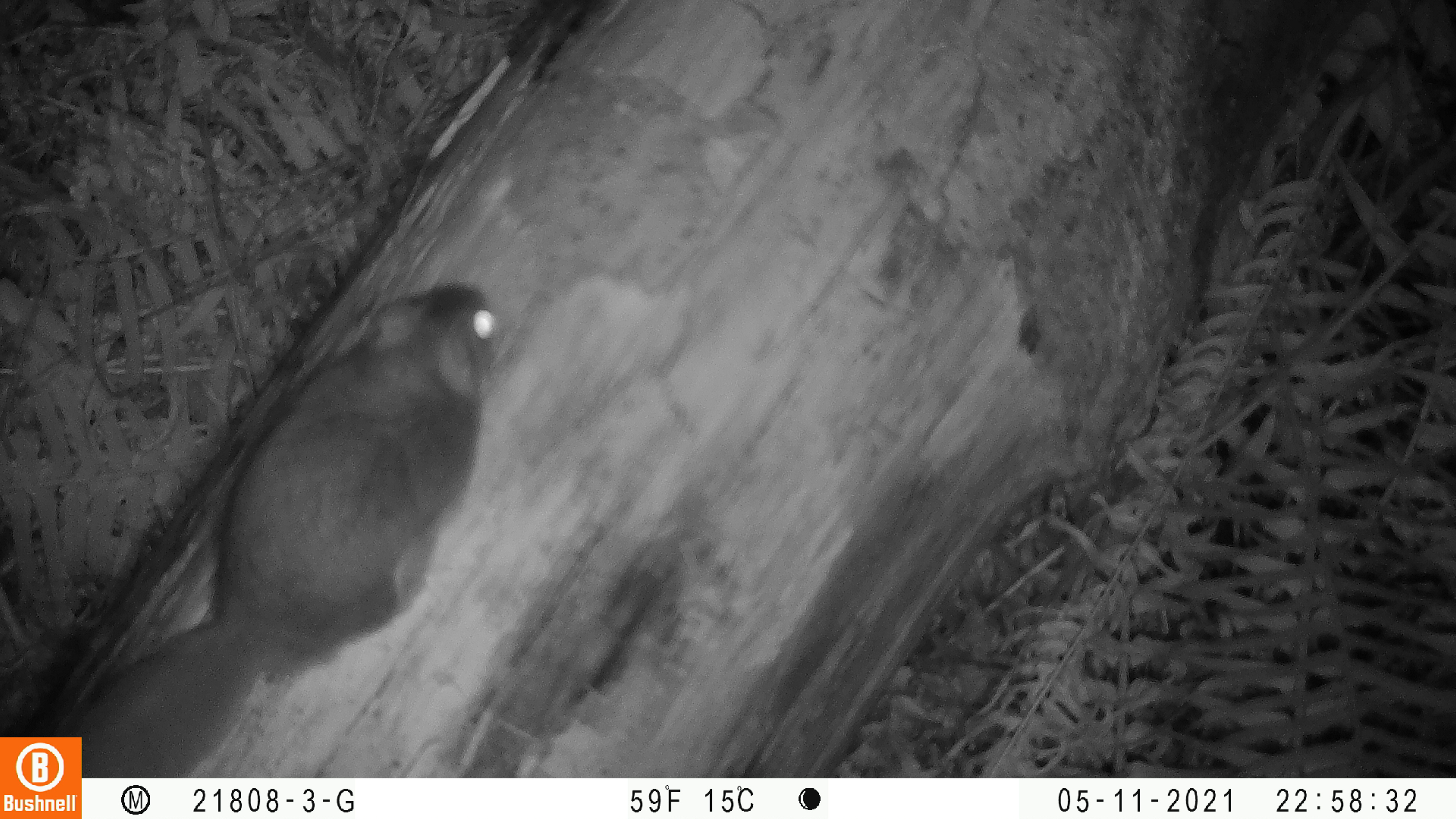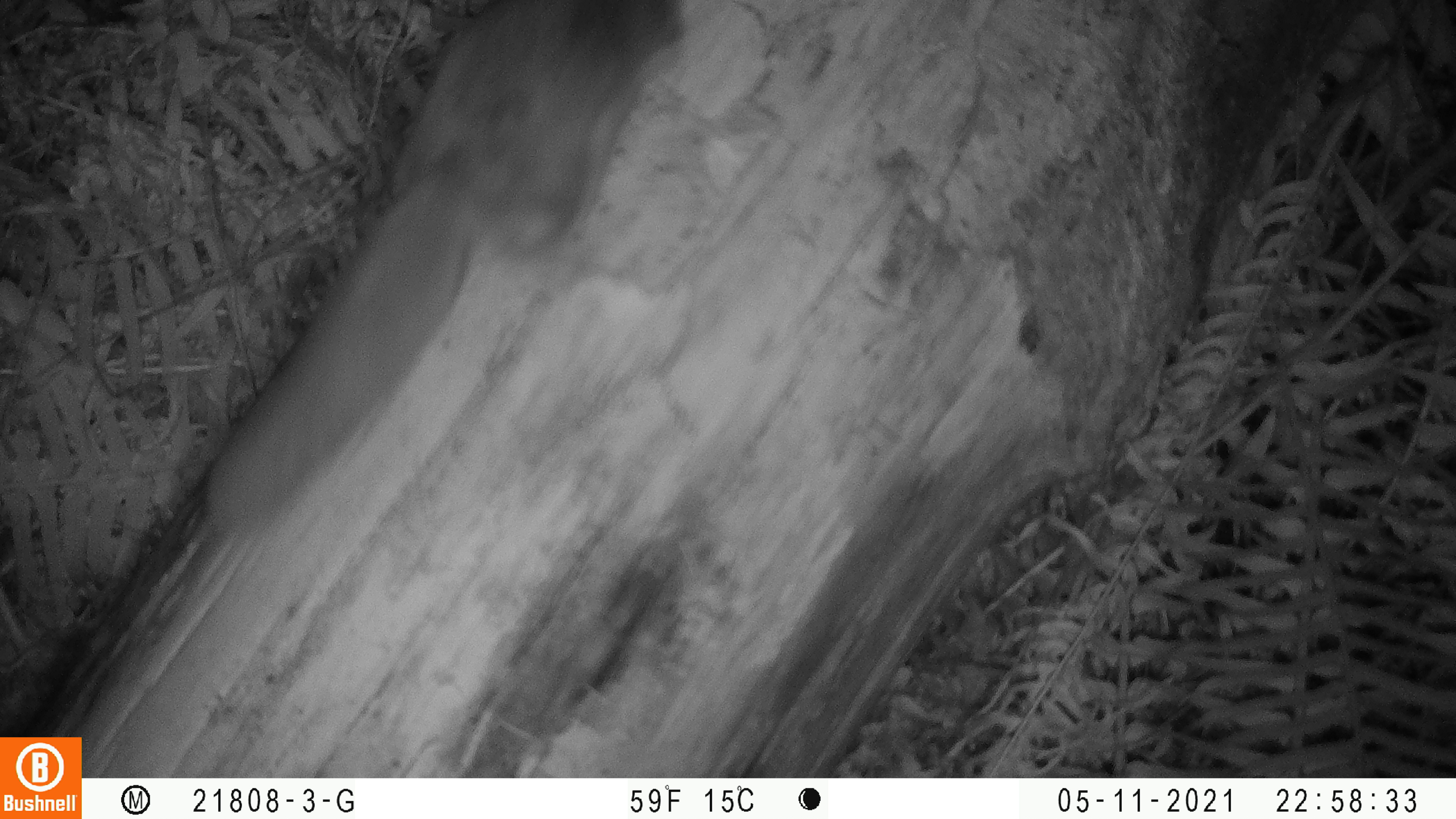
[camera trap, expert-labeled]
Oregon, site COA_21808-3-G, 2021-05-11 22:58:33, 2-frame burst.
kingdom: Animalia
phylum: Chordata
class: Mammalia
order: Rodentia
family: Sciuridae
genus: Glaucomys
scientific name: Glaucomys oregonensis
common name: humboldt's flying squirrel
Humboldt's flying squirrel (Glaucomys oregonensis).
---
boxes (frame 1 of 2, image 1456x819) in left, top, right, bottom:
humboldt's flying squirrel: 90, 273, 502, 771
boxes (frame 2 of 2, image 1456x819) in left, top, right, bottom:
humboldt's flying squirrel: 204, 4, 692, 542